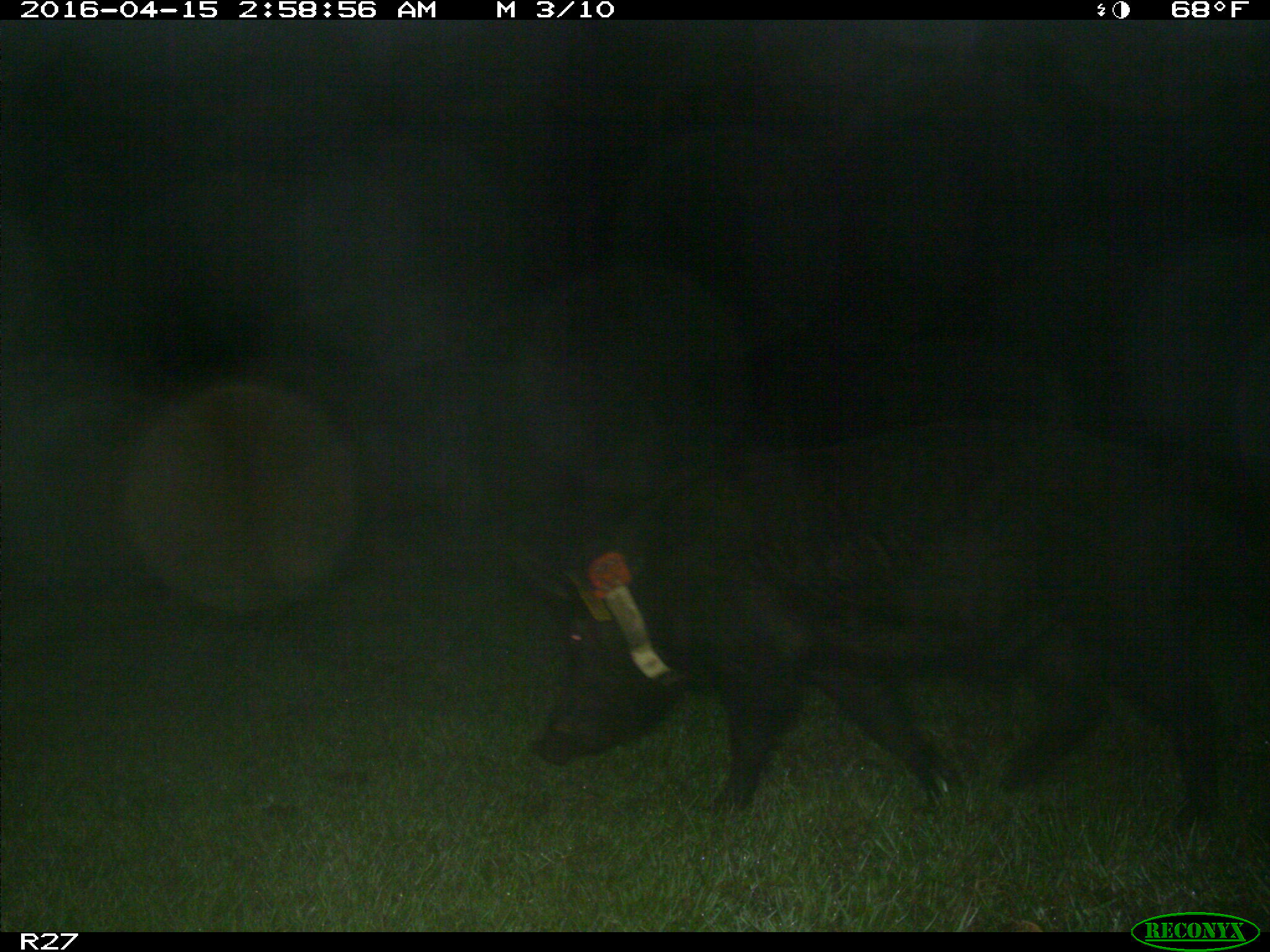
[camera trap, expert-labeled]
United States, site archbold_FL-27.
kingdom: Animalia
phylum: Chordata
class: Mammalia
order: Artiodactyla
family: Suidae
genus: Sus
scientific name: Sus scrofa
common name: wild boar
Sus scrofa (wild boar).